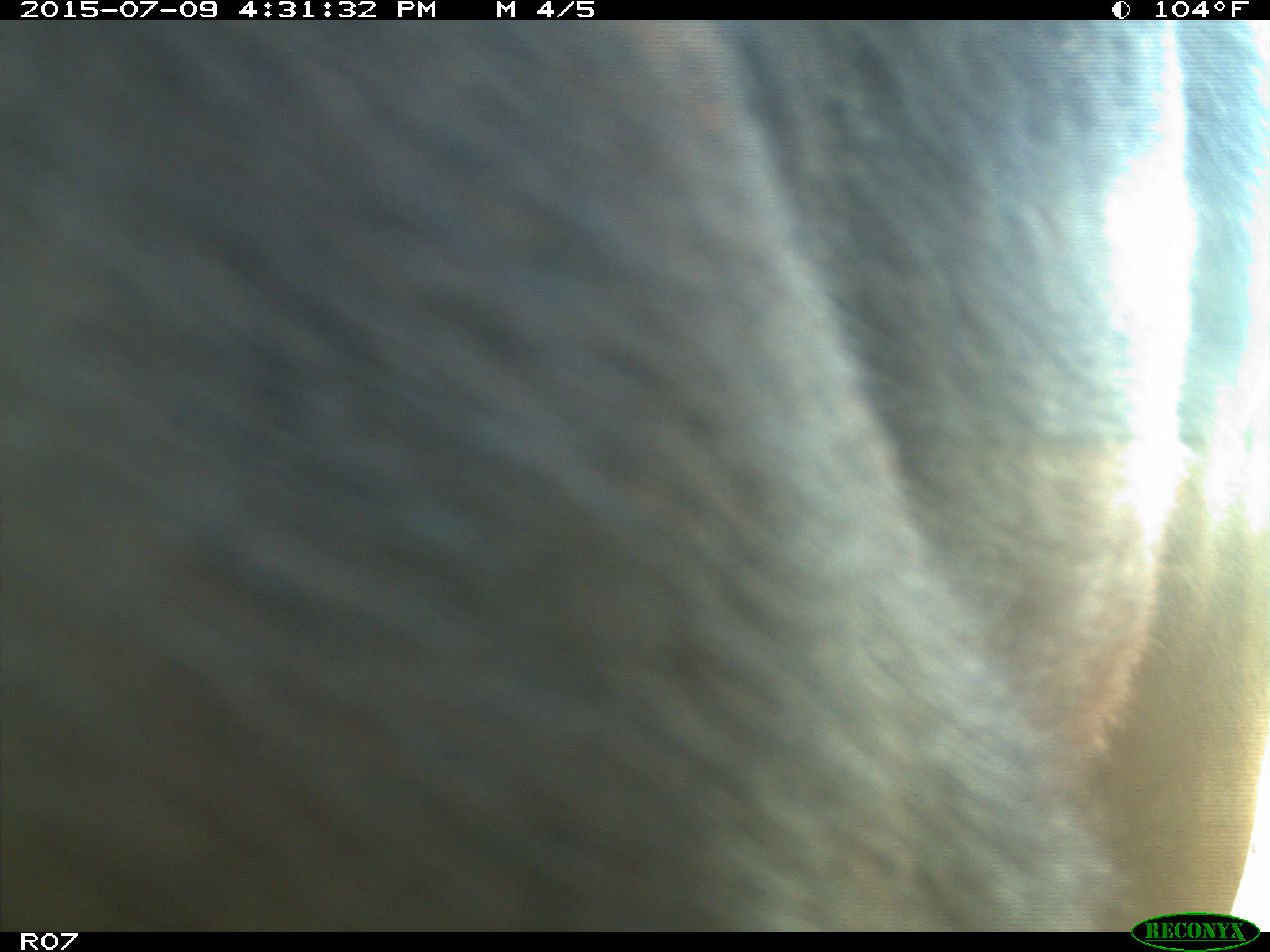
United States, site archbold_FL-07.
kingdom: Animalia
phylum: Chordata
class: Mammalia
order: Artiodactyla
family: Bovidae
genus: Bos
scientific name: Bos taurus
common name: domestic cow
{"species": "Bos taurus (domestic cow)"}